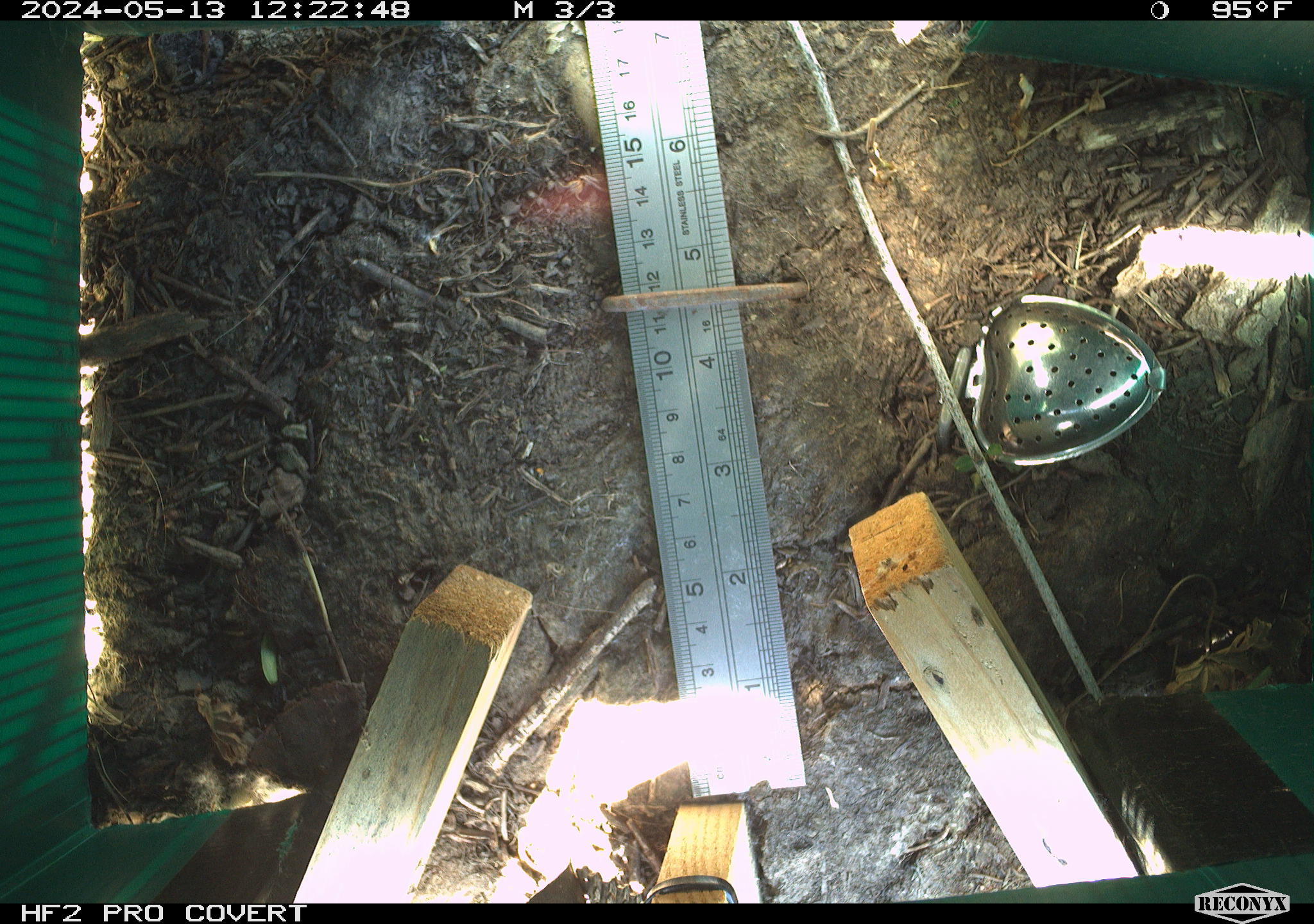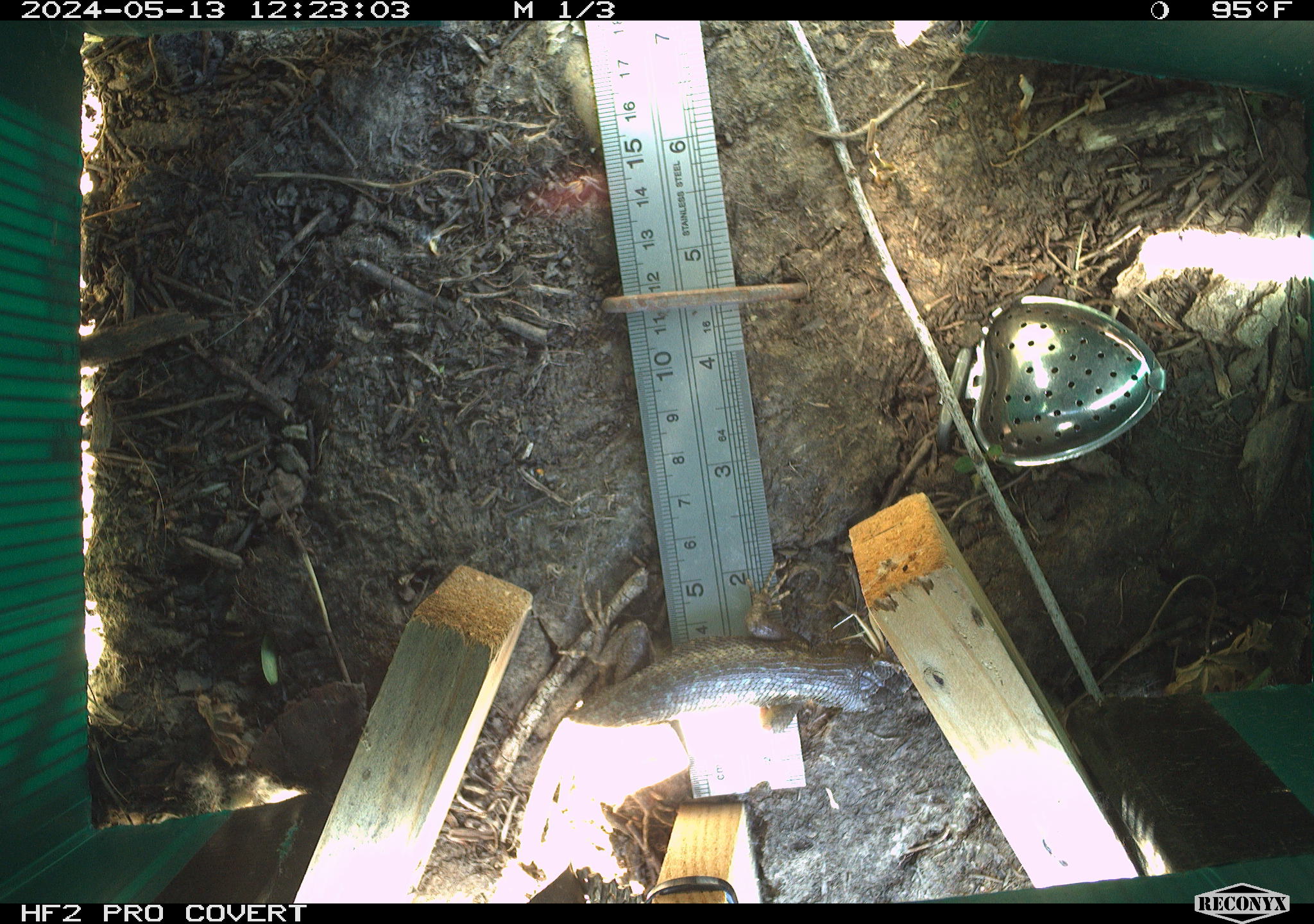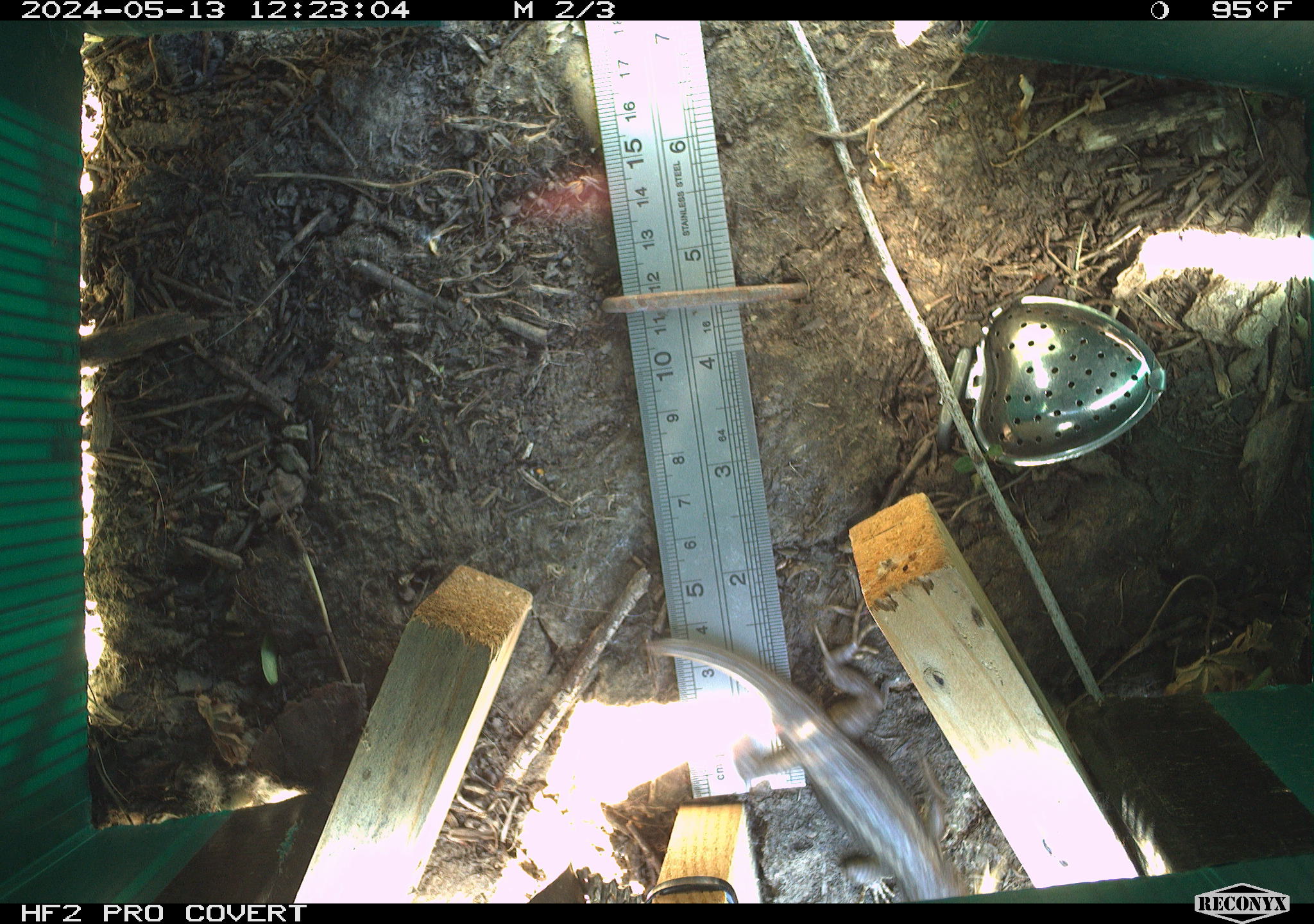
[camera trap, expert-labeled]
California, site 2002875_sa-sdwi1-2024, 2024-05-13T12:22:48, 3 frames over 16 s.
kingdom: Animalia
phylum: Chordata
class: Reptilia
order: Squamata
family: Phrynosomatidae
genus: Sceloporus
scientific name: Sceloporus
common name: spiny lizards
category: sceloporus species